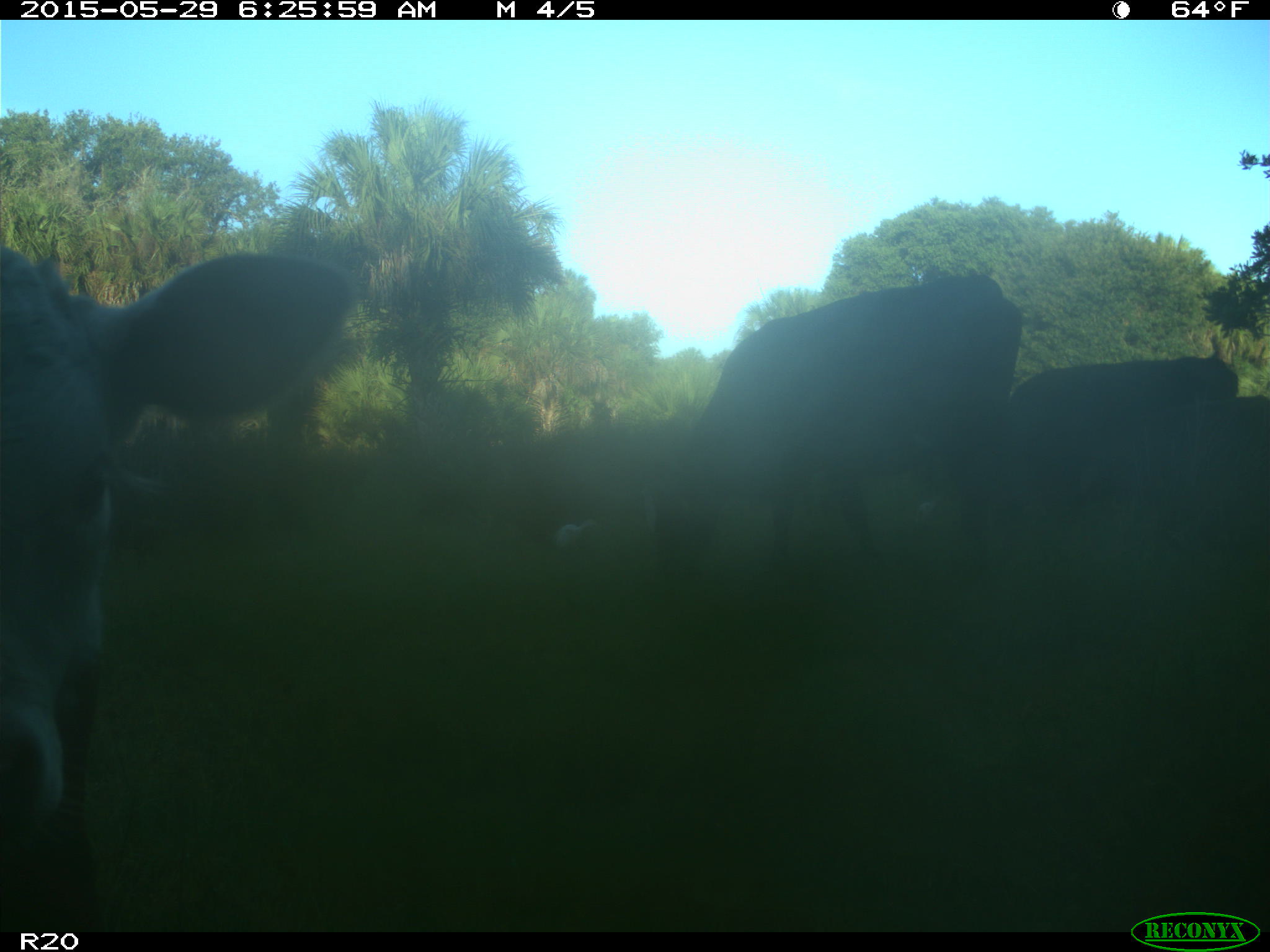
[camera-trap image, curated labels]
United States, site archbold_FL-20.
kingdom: Animalia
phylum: Chordata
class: Mammalia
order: Artiodactyla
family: Bovidae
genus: Bos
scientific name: Bos taurus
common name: domestic cow